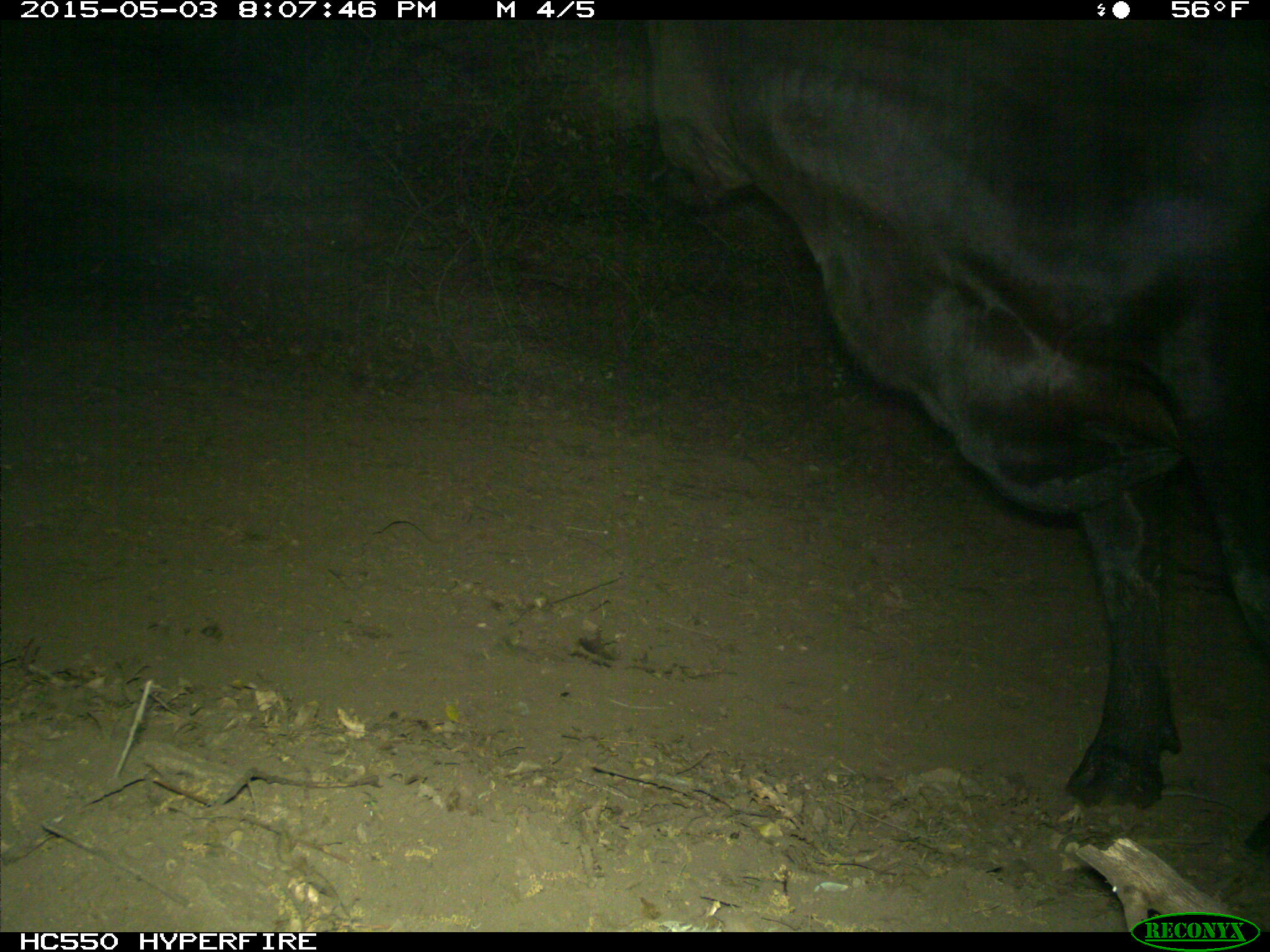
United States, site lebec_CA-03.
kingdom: Animalia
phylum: Chordata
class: Mammalia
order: Artiodactyla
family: Bovidae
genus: Bos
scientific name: Bos taurus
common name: domestic cow